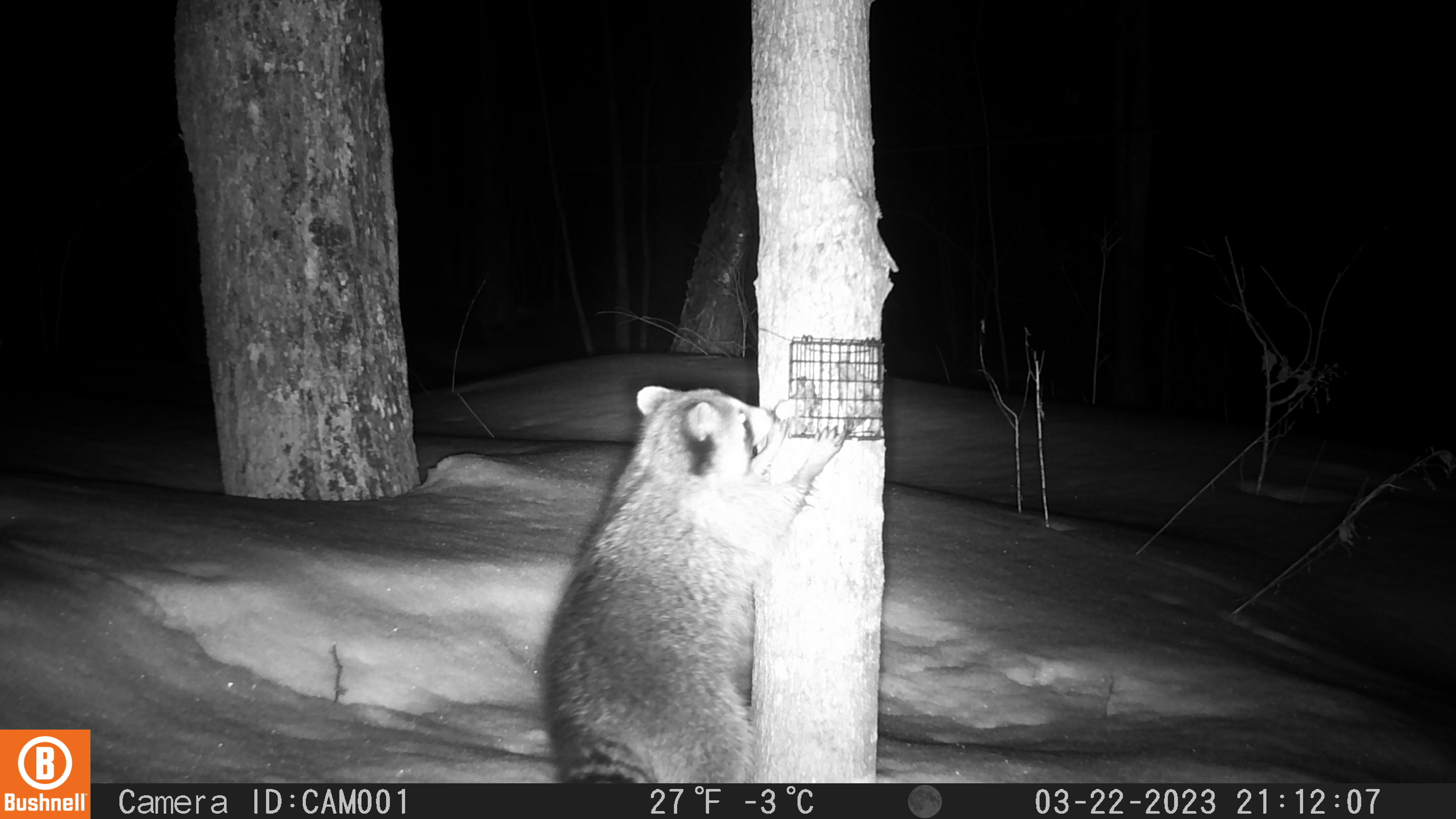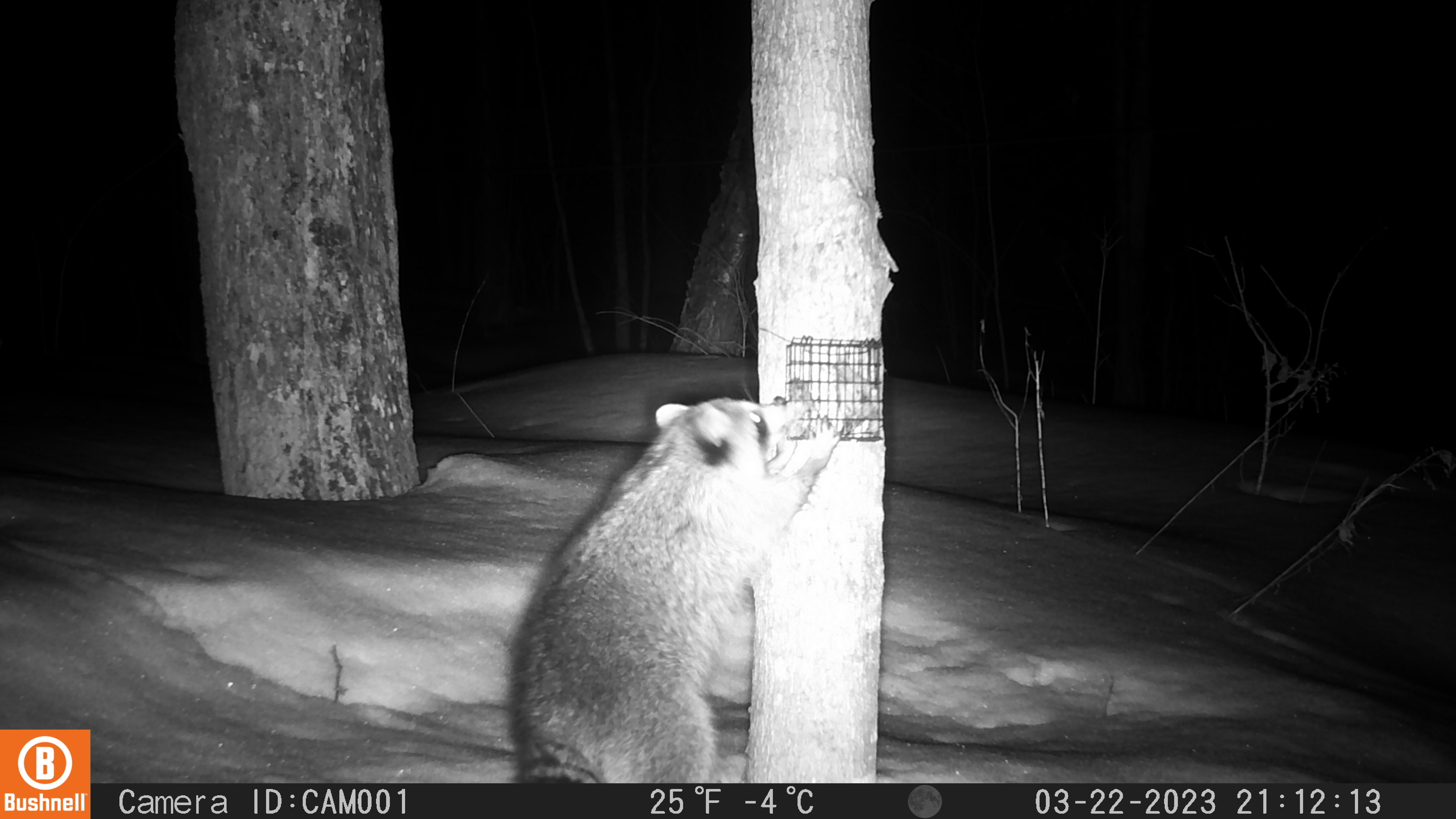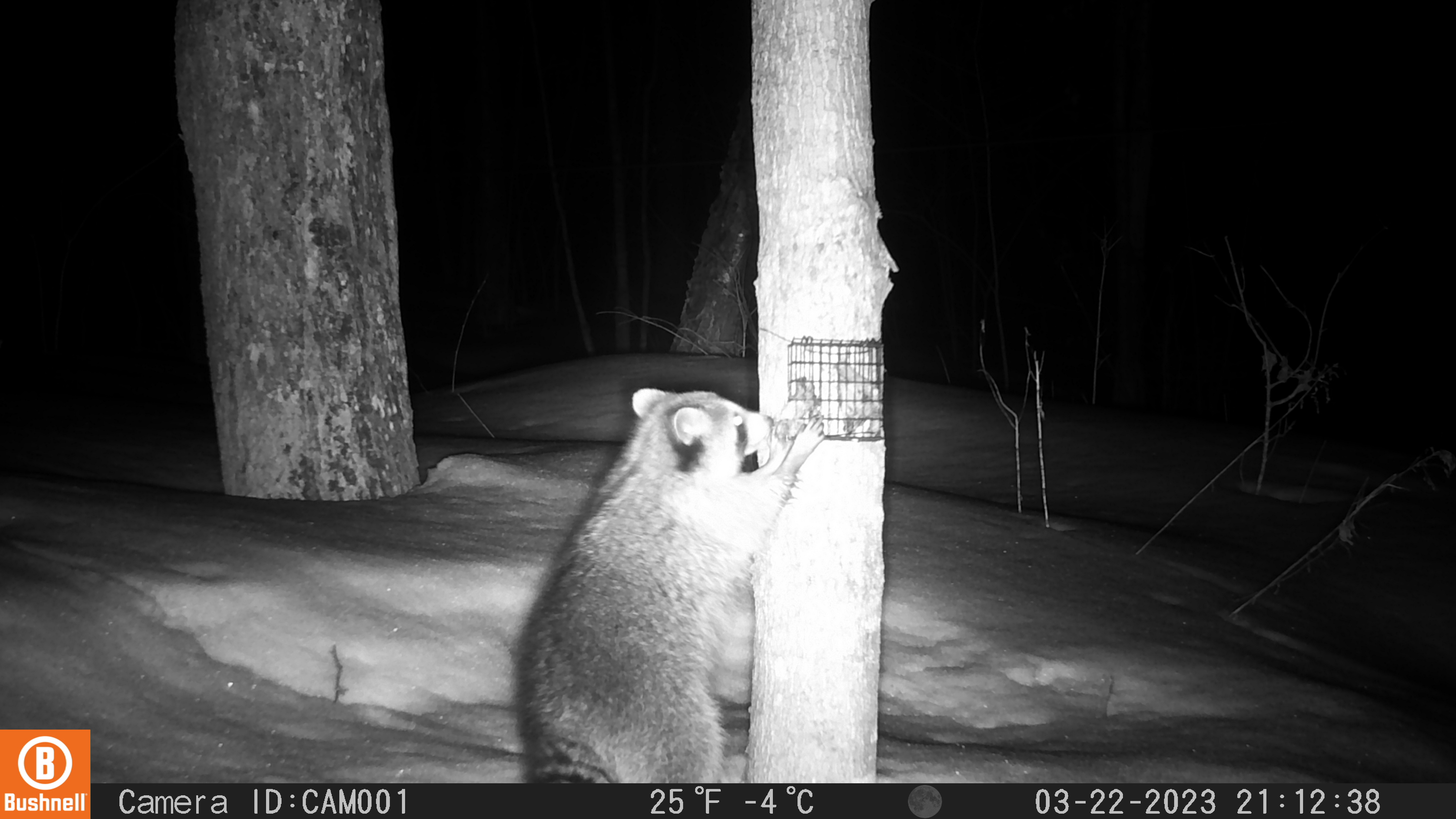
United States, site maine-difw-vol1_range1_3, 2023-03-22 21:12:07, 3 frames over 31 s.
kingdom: Animalia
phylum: Chordata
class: Mammalia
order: Carnivora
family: Procyonidae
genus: Procyon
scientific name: Procyon lotor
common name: raccoon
Raccoon (Procyon lotor).